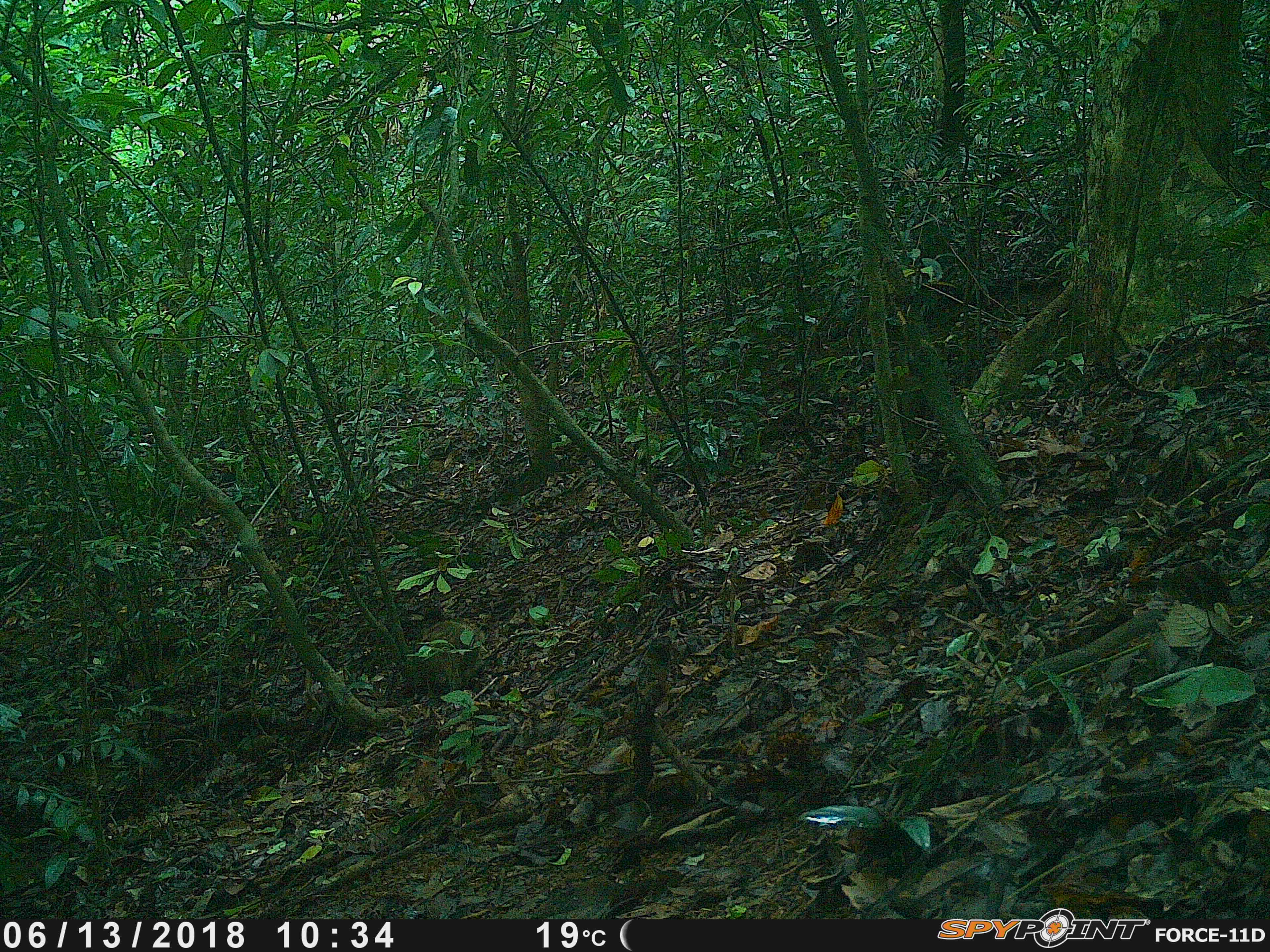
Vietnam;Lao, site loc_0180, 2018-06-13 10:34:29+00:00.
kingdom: Animalia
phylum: Chordata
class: Mammalia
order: Artiodactyla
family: Suidae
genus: Sus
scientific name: Sus scrofa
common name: eurasian wild pig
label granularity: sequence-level